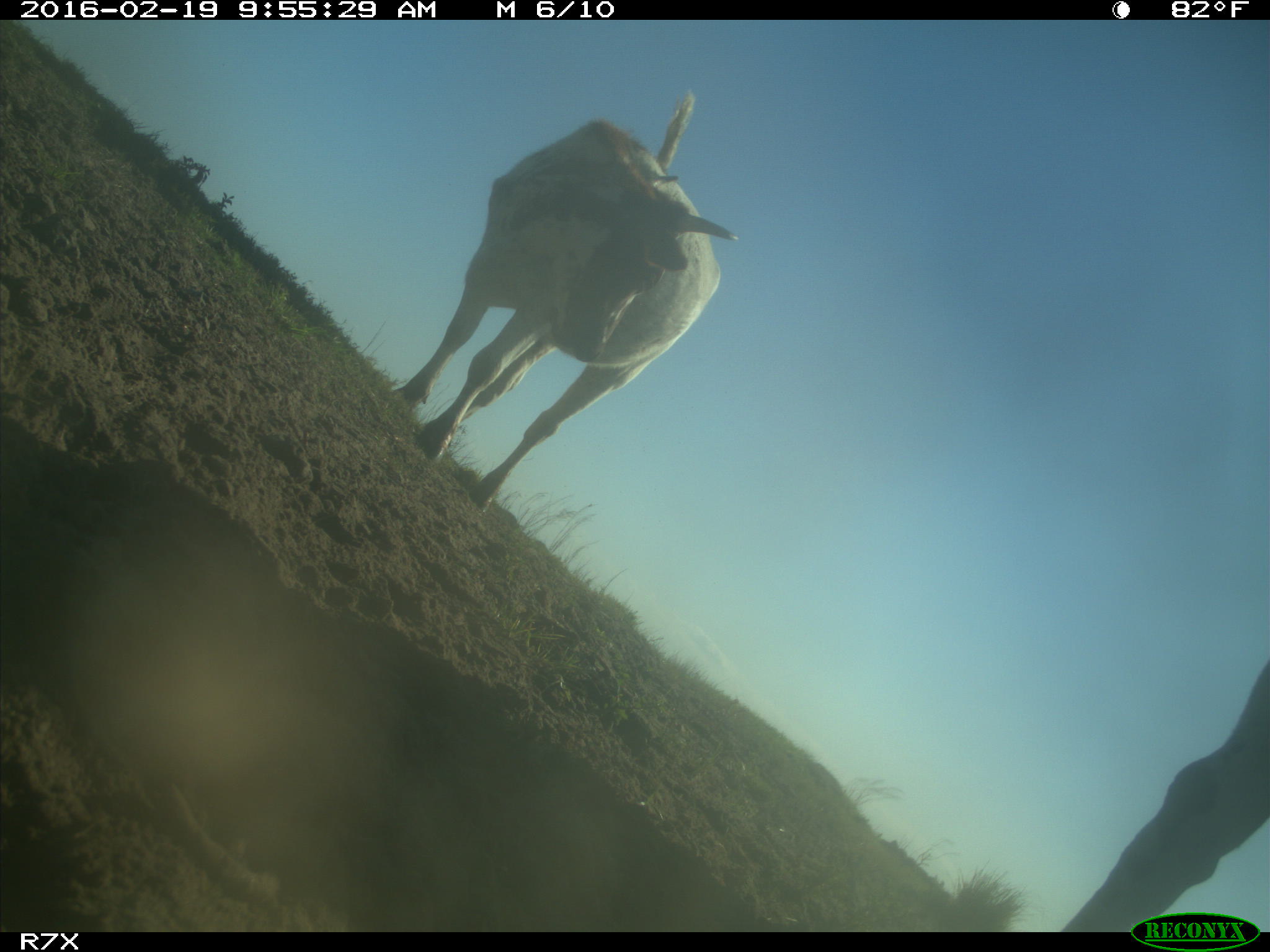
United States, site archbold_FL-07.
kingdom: Animalia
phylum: Chordata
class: Mammalia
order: Artiodactyla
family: Bovidae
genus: Bos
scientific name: Bos taurus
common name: domestic cow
Bos taurus (domestic cow).